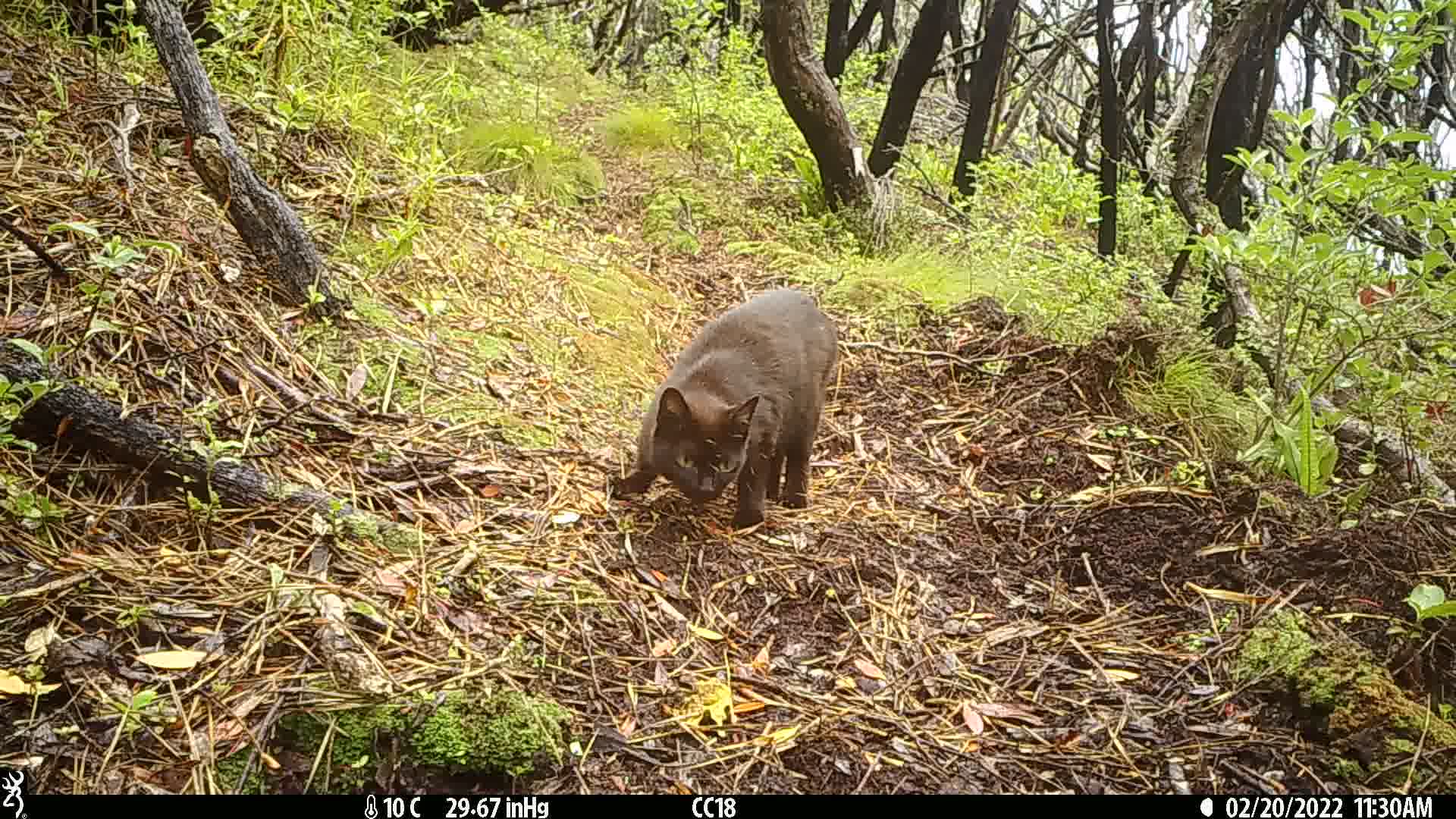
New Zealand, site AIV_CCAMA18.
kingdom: Animalia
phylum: Chordata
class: Mammalia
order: Carnivora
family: Felidae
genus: Felis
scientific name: Felis catus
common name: domestic cat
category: cat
Cat (domestic cat) (Felis catus).